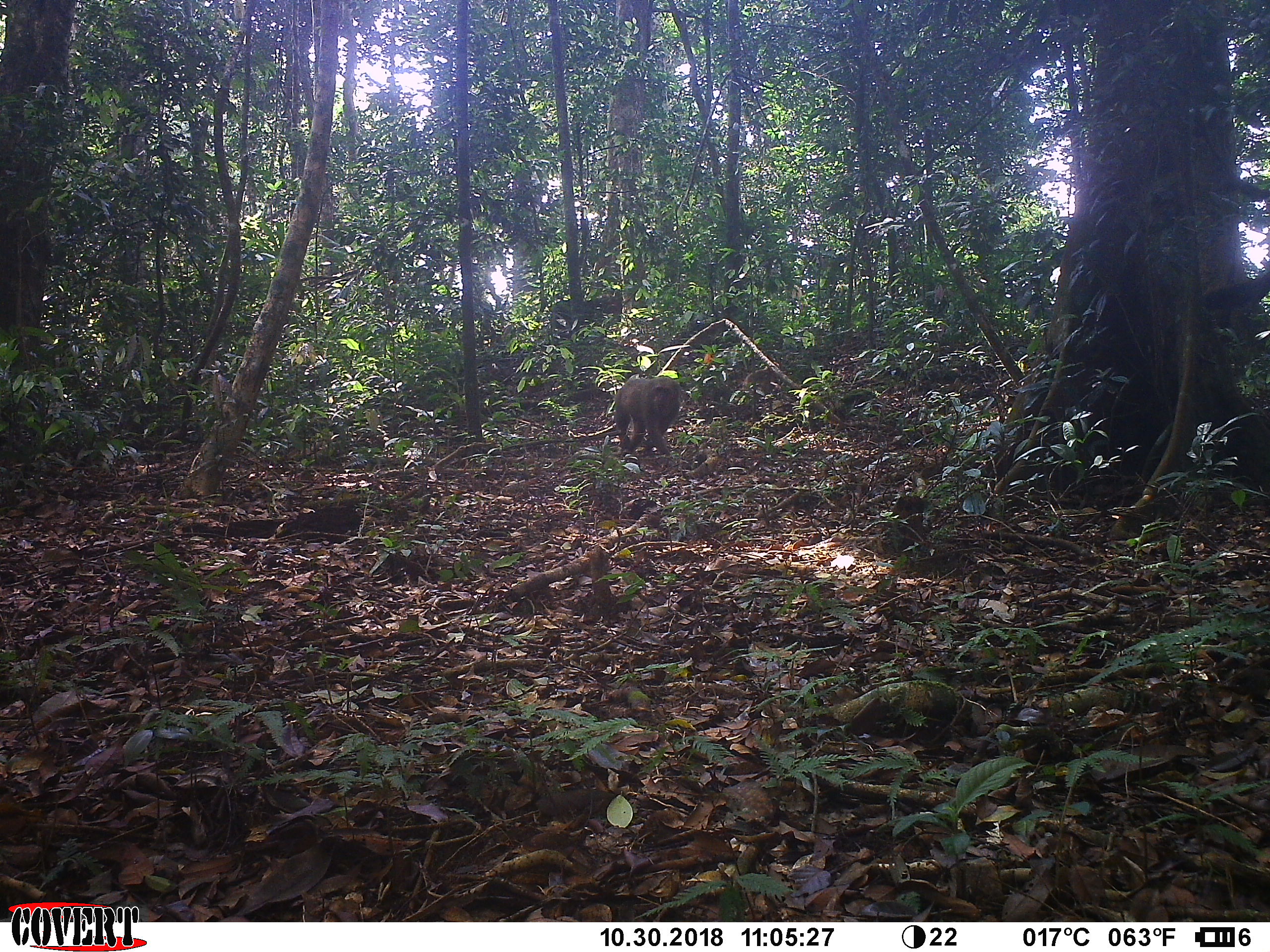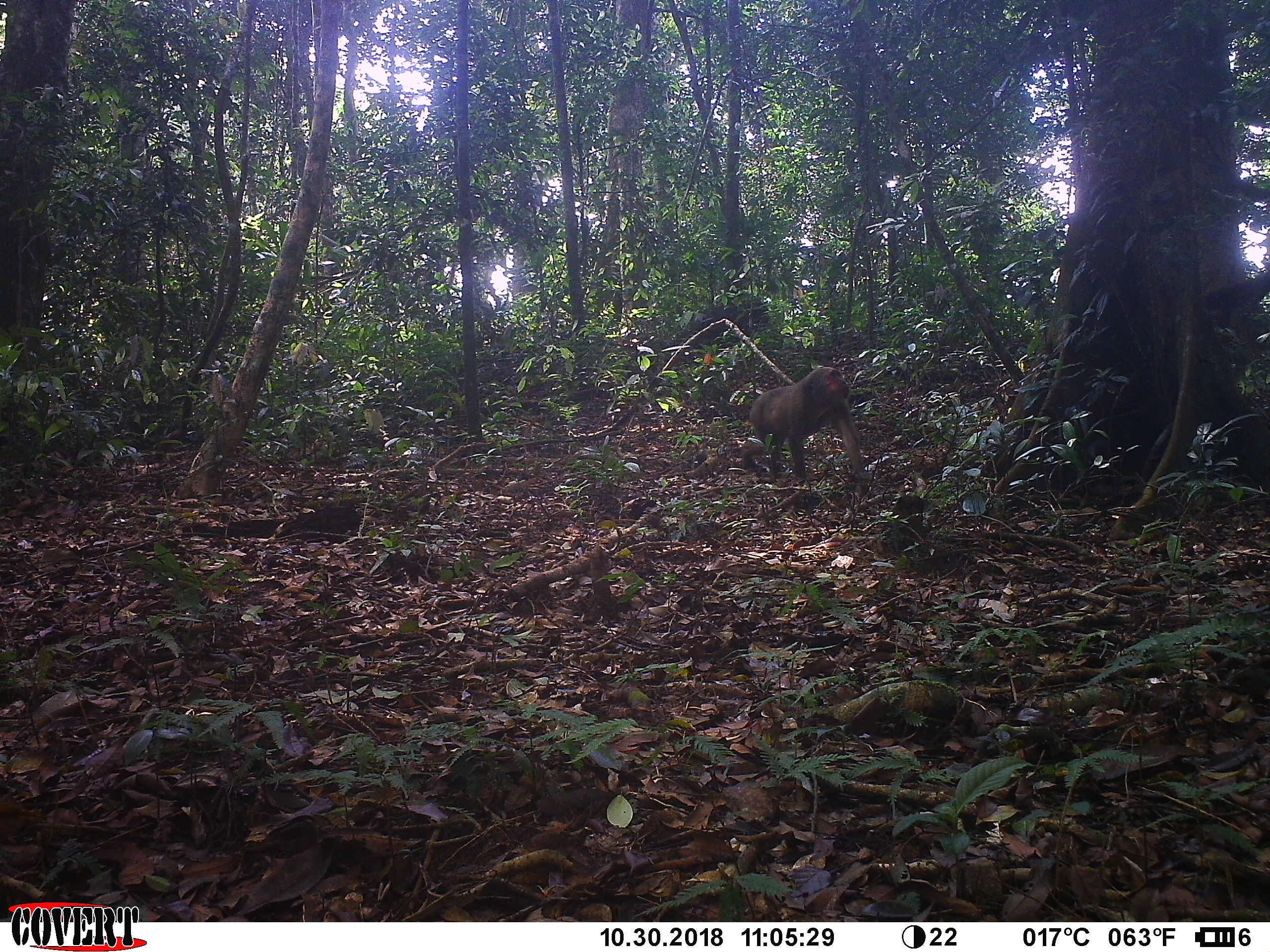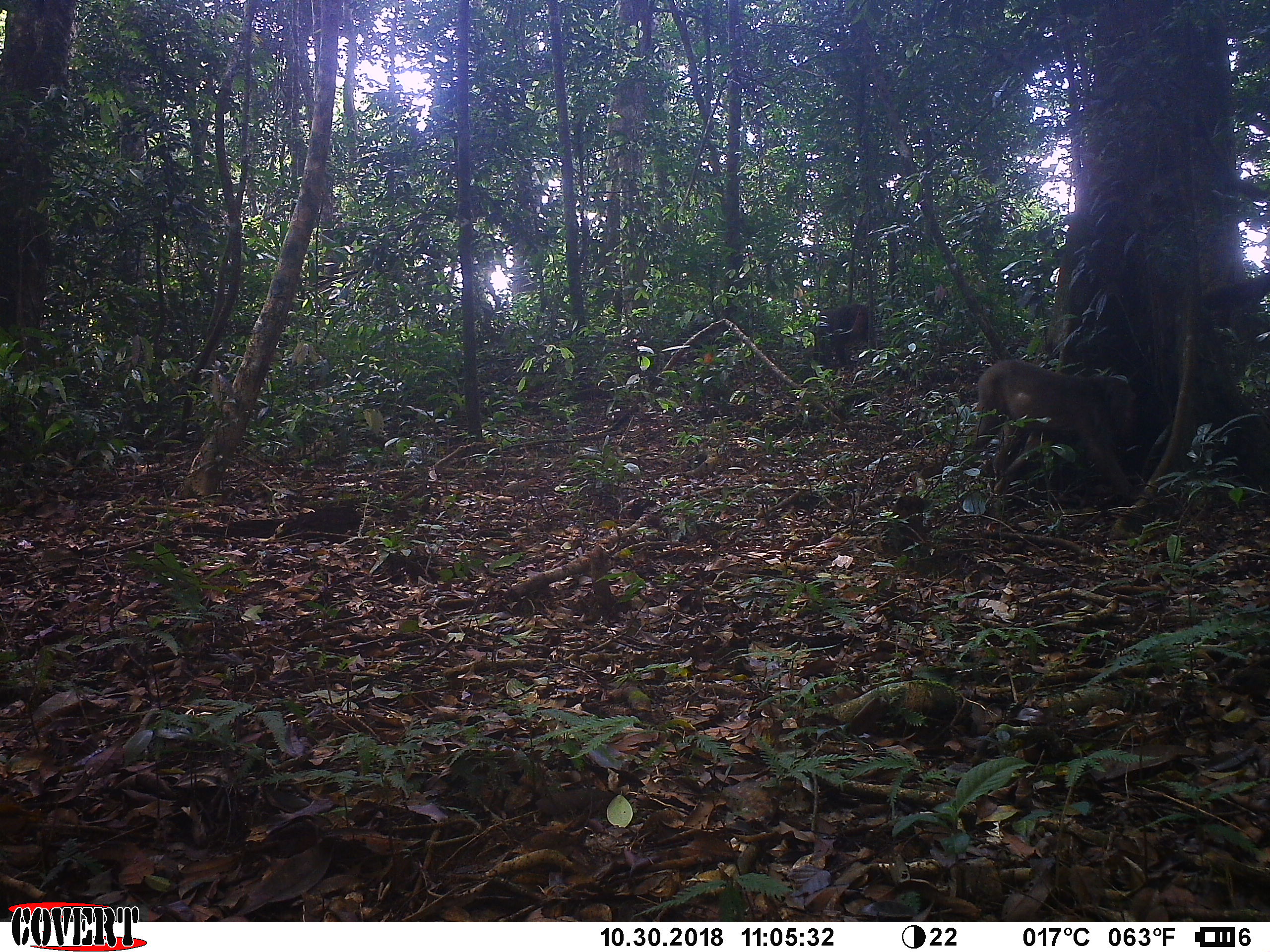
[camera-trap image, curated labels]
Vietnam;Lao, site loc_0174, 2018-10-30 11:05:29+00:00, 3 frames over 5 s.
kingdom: Animalia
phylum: Chordata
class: Mammalia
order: Primates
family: Cercopithecidae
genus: Macaca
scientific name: Macaca arctoides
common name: stump-tailed macaque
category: stump tailed macaque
Stump tailed macaque (stump-tailed macaque) (Macaca arctoides). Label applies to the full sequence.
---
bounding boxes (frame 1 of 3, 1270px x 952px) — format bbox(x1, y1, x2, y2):
stump tailed macaque: bbox(613, 375, 681, 459); bbox(744, 362, 780, 394)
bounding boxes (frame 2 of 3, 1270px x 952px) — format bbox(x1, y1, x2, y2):
stump tailed macaque: bbox(739, 366, 873, 481)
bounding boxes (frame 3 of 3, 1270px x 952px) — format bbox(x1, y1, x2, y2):
stump tailed macaque: bbox(960, 358, 1142, 515); bbox(808, 301, 869, 369)